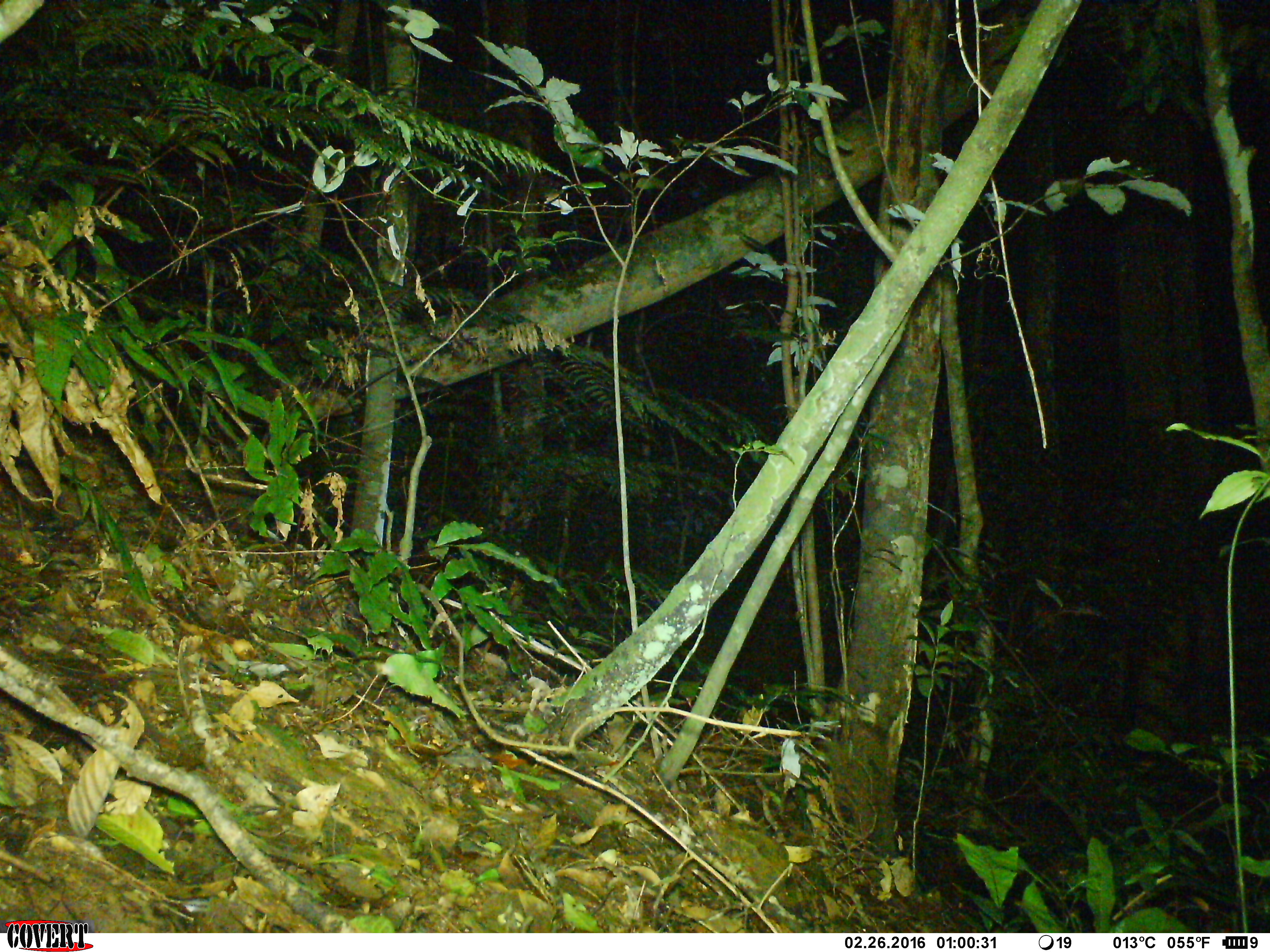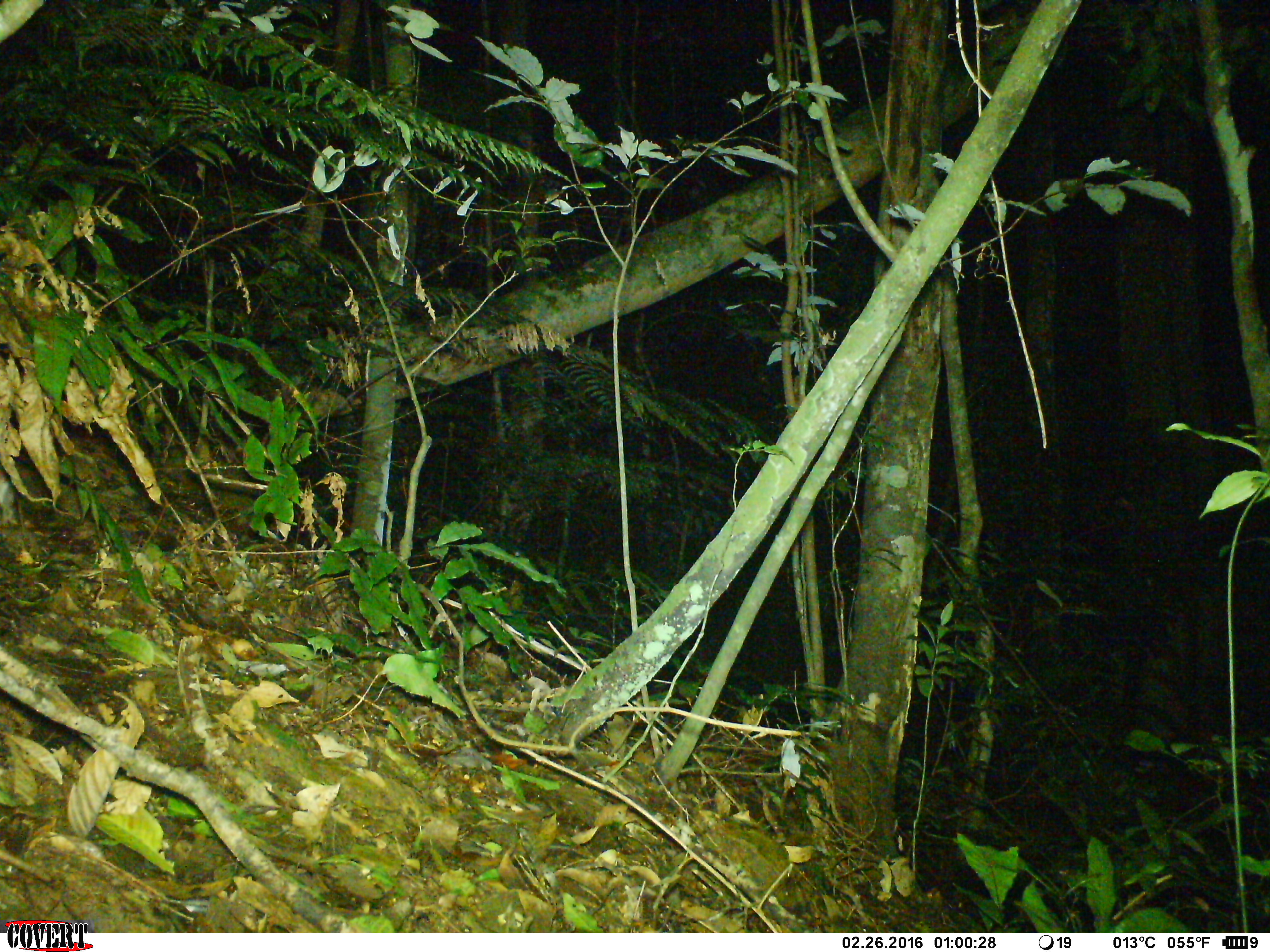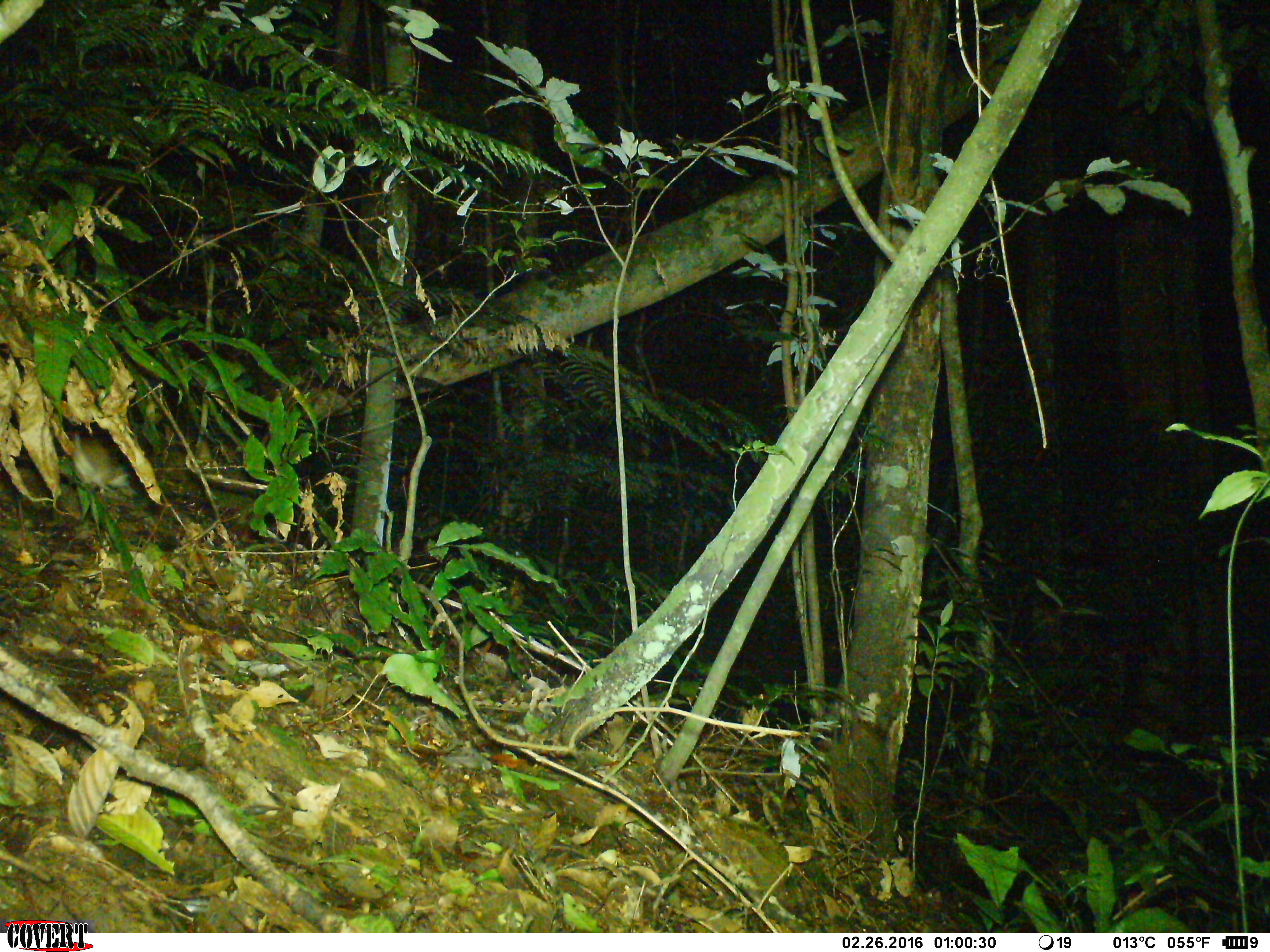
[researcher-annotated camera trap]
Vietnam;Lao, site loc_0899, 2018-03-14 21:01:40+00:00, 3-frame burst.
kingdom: Animalia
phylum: Chordata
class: Mammalia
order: Rodentia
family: Muridae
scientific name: Muridae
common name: old-world mice and rats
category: unidentified murid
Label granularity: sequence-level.